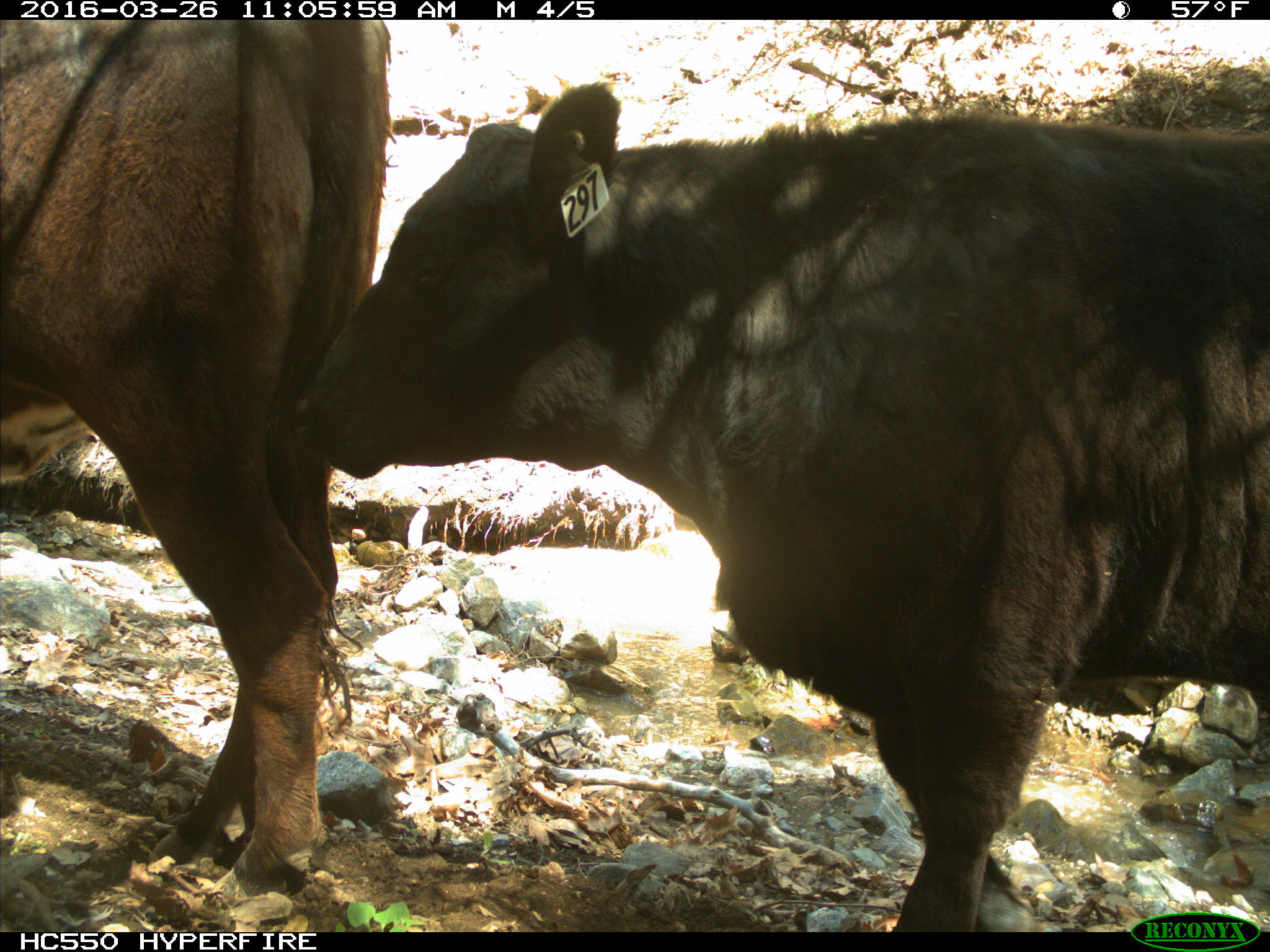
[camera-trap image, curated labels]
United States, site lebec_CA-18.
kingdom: Animalia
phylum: Chordata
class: Mammalia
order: Artiodactyla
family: Bovidae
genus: Bos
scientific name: Bos taurus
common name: domestic cow